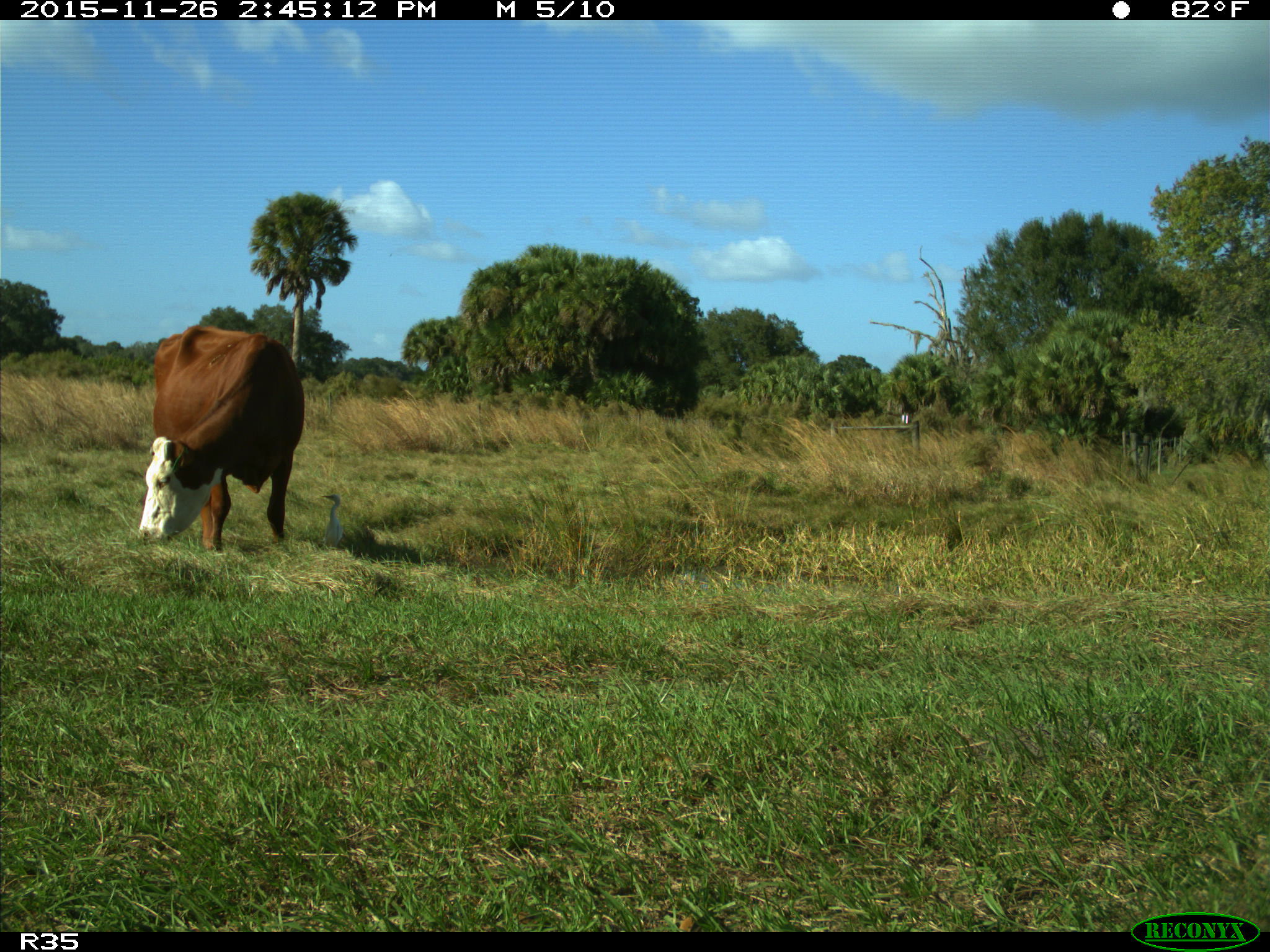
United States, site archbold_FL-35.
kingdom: Animalia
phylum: Chordata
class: Mammalia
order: Artiodactyla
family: Bovidae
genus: Bos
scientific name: Bos taurus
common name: domestic cow